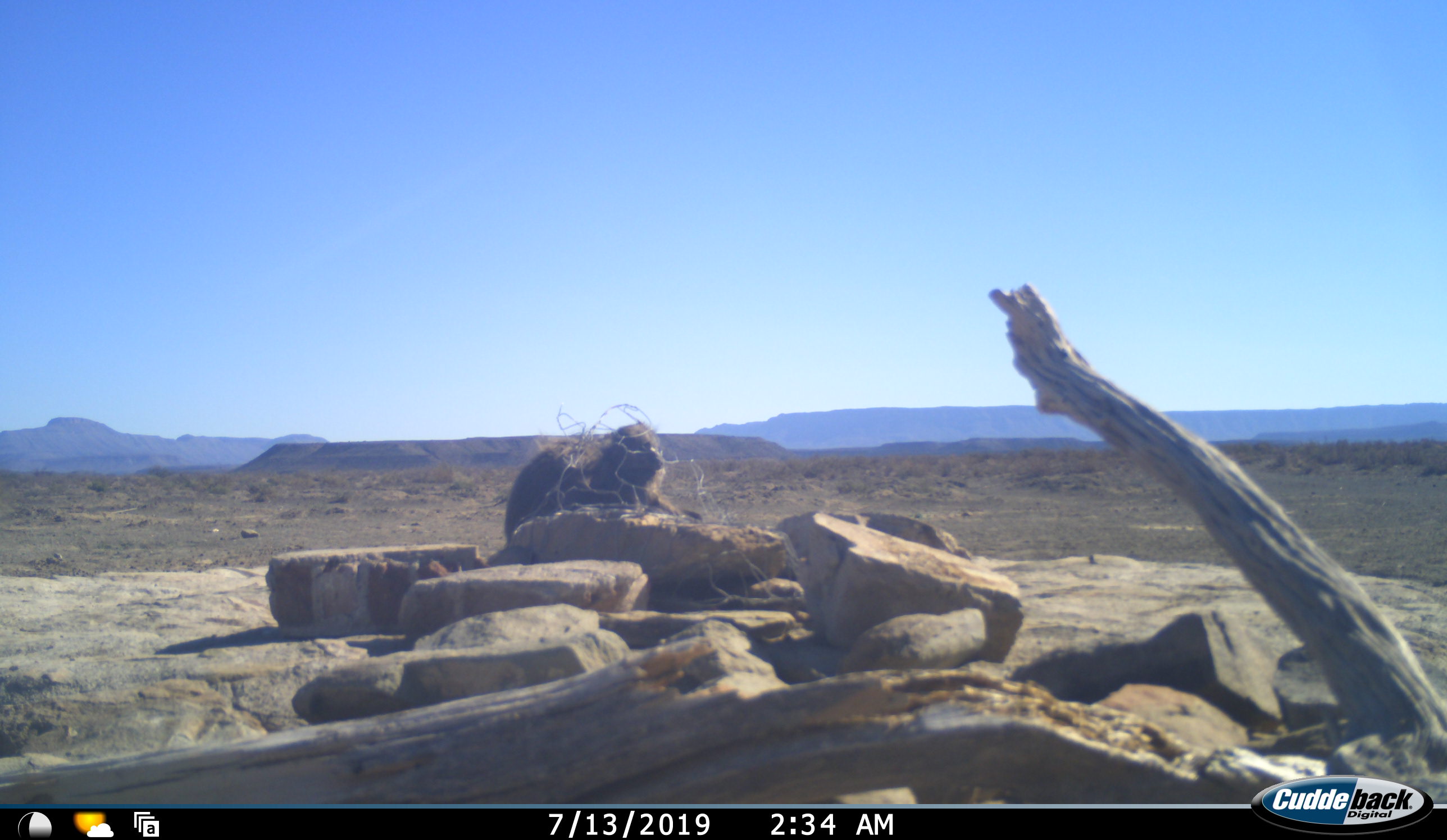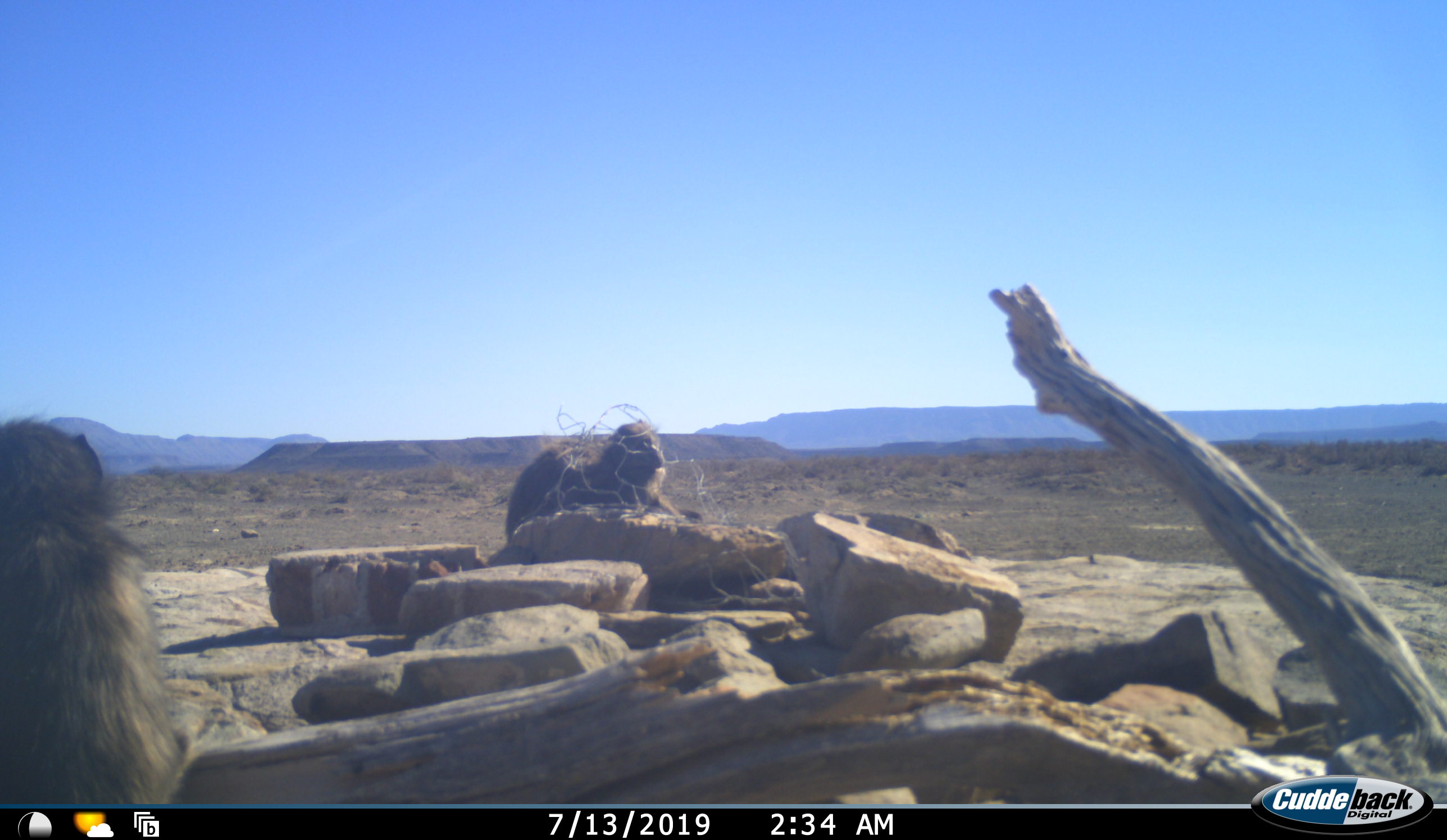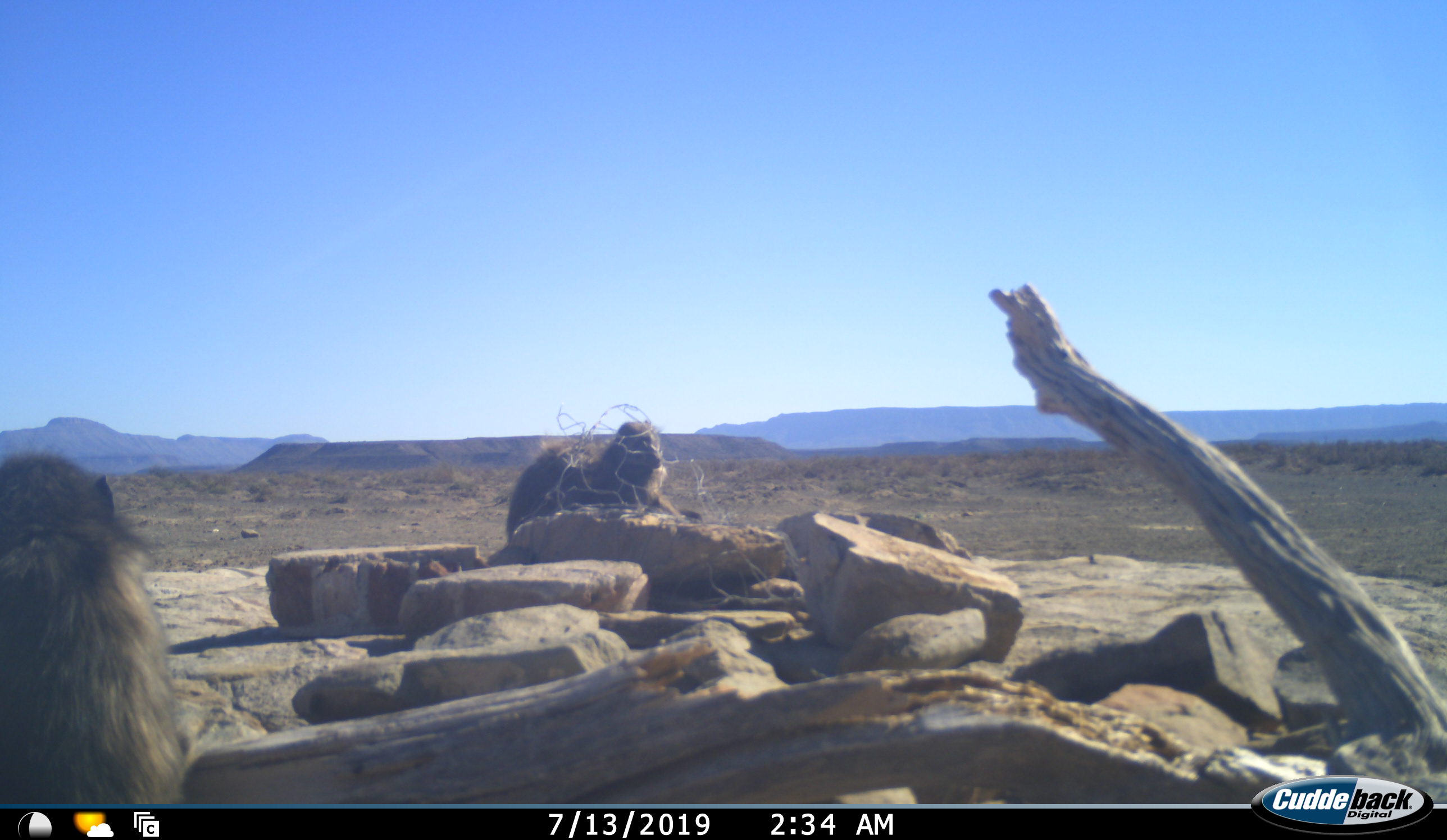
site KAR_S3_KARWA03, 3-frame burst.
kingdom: Animalia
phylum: Chordata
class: Mammalia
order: Primates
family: Cercopithecidae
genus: Papio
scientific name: Papio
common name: baboon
Baboon (Papio), count 2. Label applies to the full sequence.